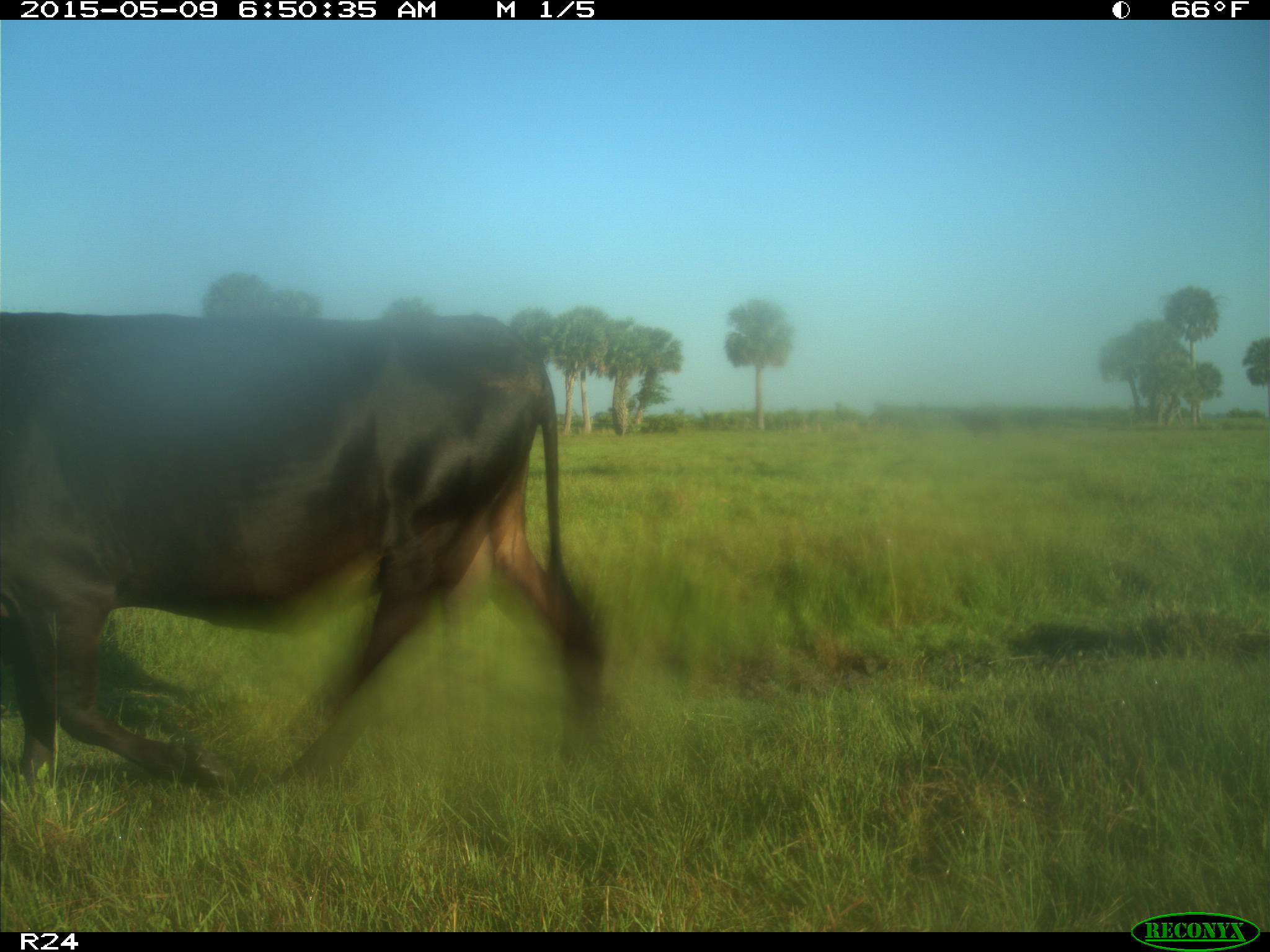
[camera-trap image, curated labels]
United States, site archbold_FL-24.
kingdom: Animalia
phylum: Chordata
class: Mammalia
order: Artiodactyla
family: Bovidae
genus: Bos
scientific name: Bos taurus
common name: domestic cow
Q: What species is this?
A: Bos taurus (domestic cow).